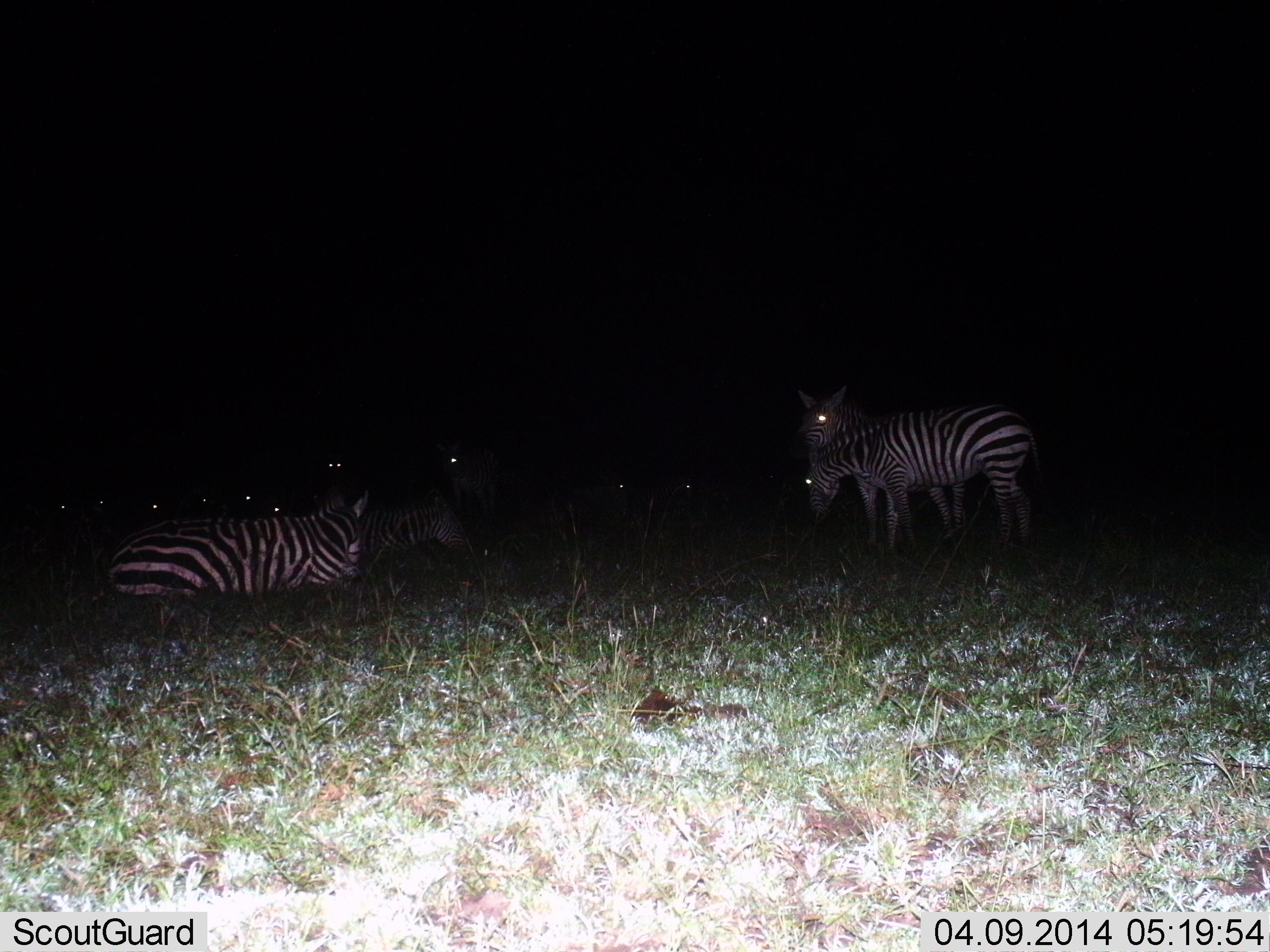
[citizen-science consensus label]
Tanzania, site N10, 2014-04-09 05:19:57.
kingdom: Animalia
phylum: Chordata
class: Mammalia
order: Perissodactyla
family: Equidae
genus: Equus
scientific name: Equus quagga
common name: plains zebra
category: zebra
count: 4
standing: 80%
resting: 100%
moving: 0%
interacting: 0%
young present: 0%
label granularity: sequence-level